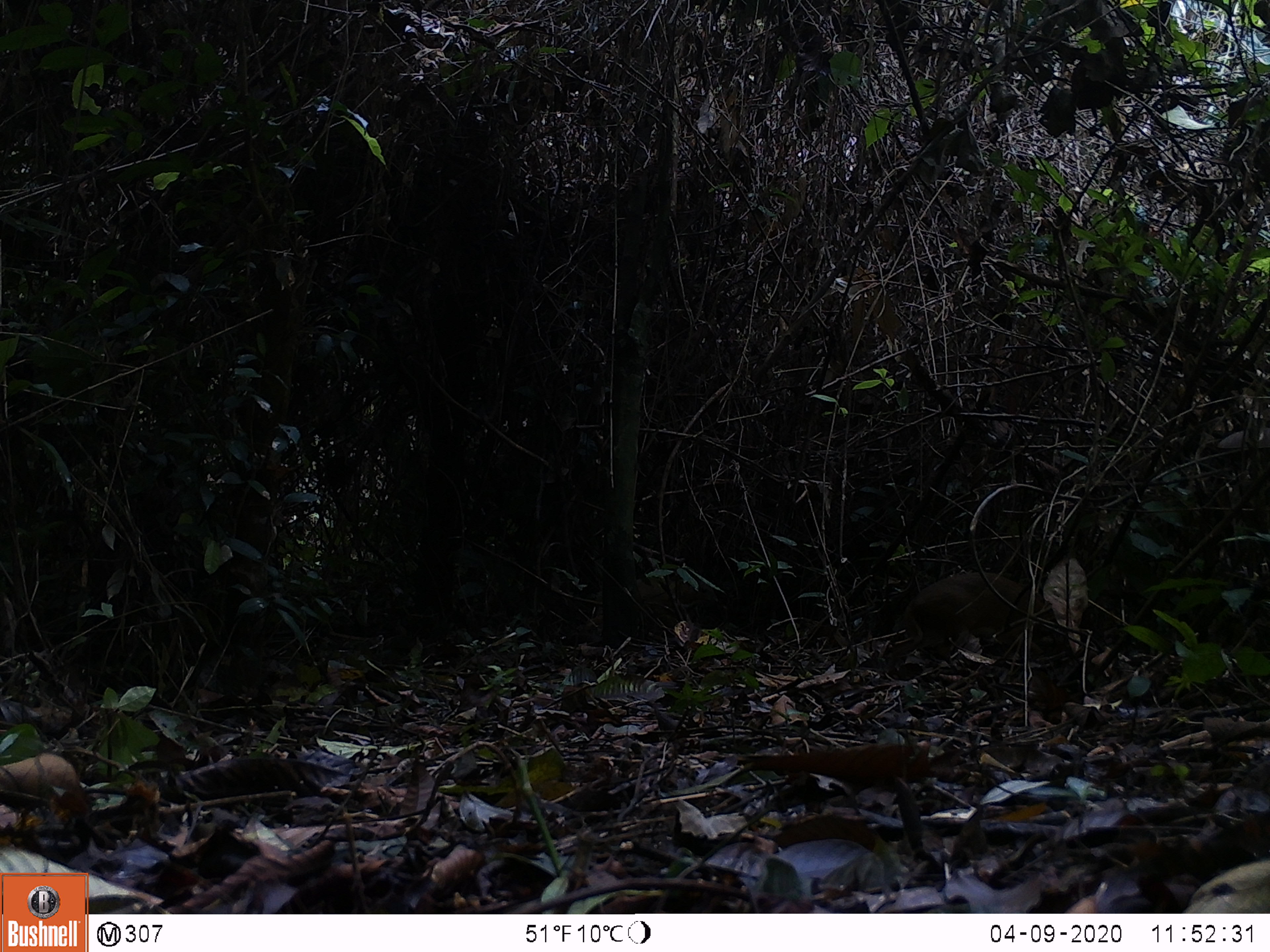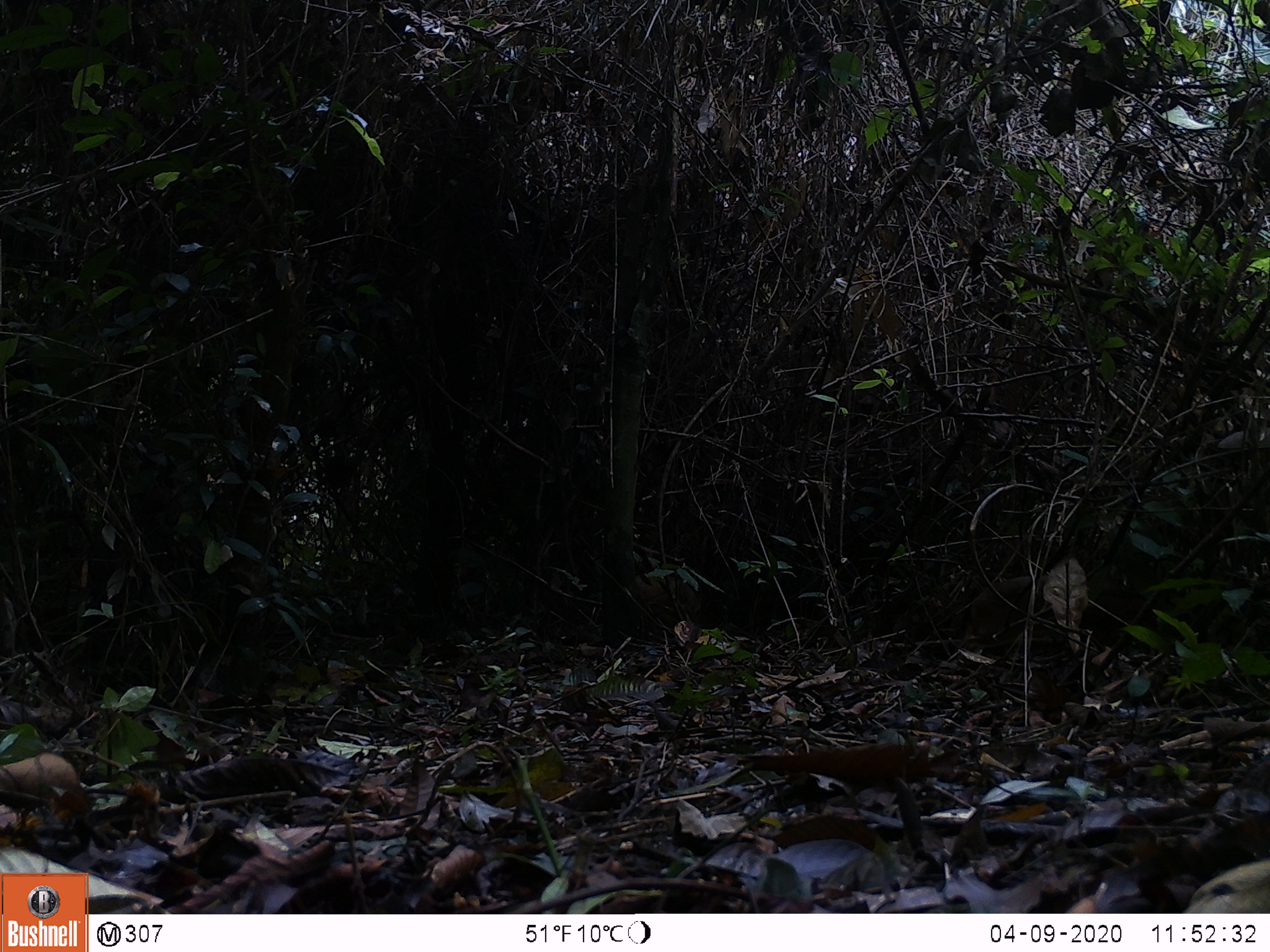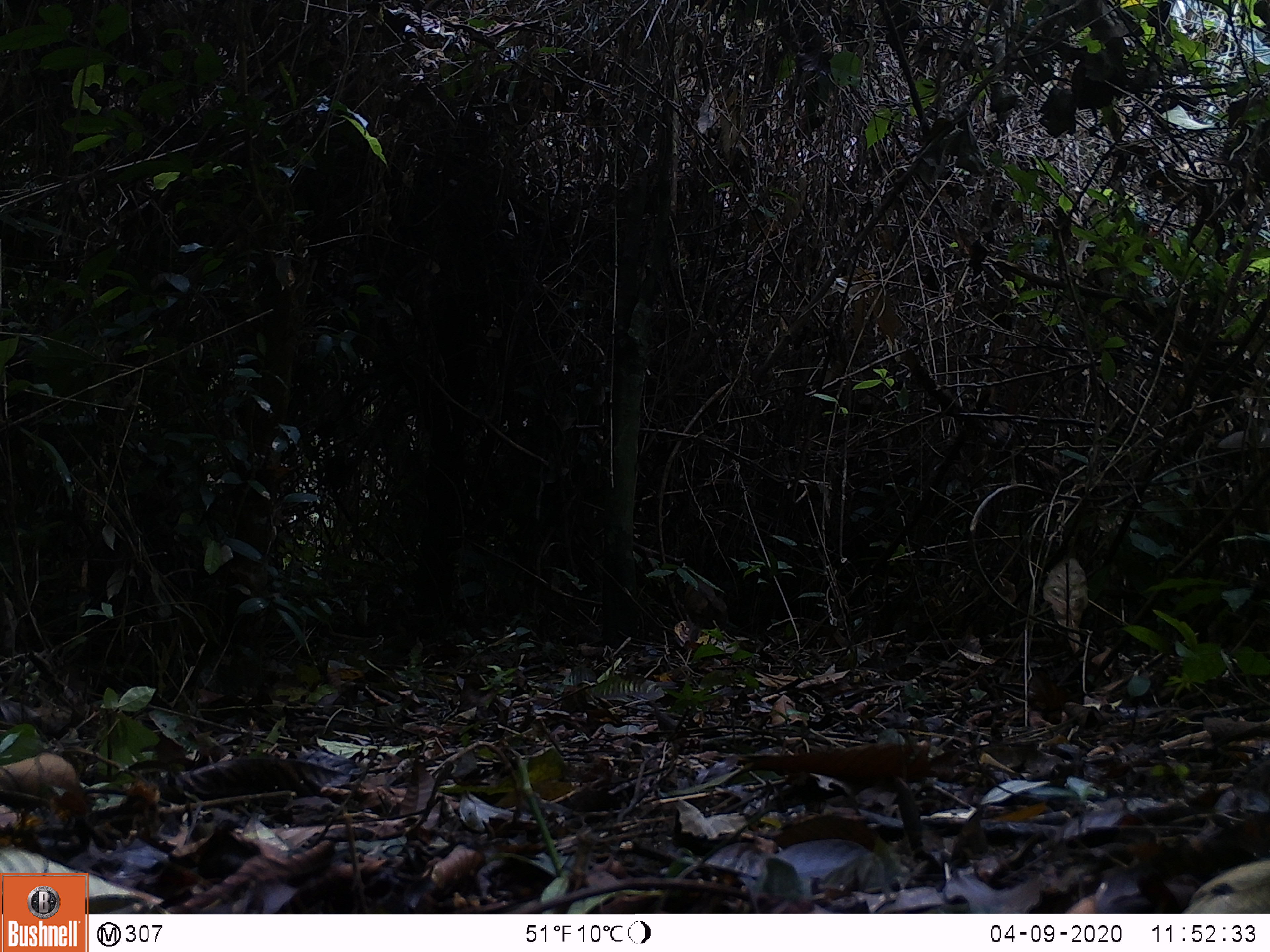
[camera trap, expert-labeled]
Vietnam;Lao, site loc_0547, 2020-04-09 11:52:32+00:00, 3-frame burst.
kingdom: Animalia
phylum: Chordata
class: Mammalia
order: Artiodactyla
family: Tragulidae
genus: Moschiola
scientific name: Moschiola meminna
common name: chevrotain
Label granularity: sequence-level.